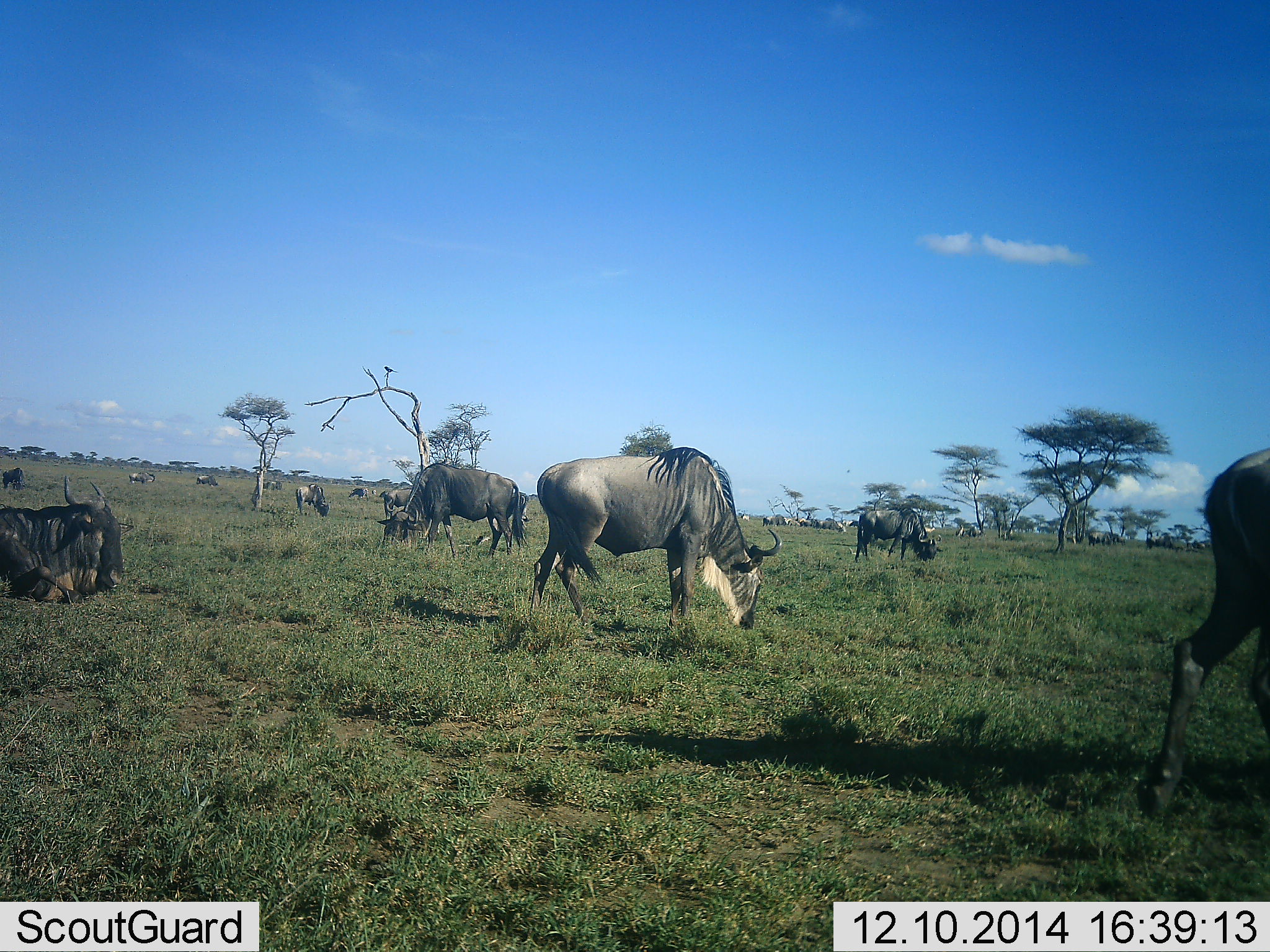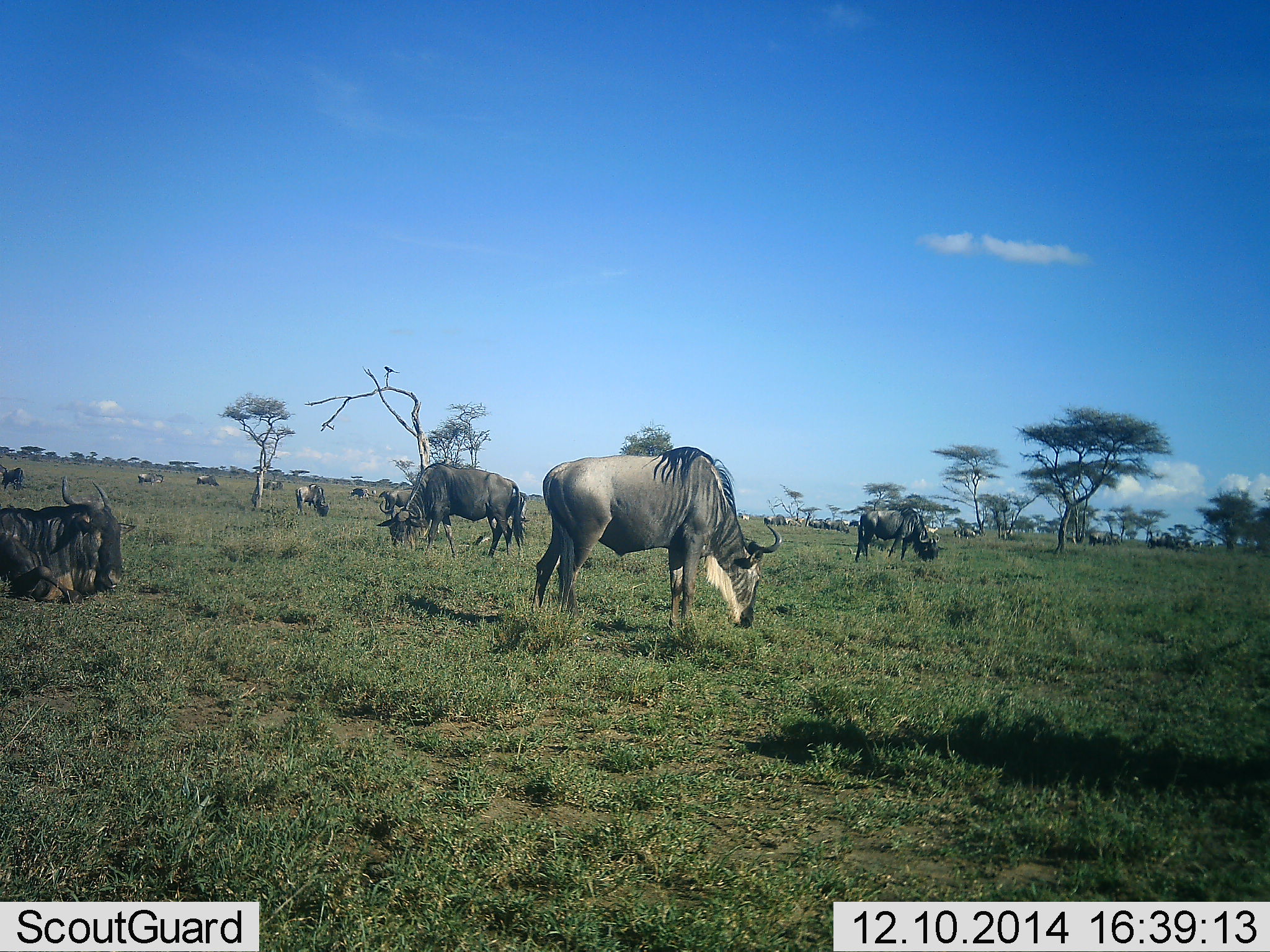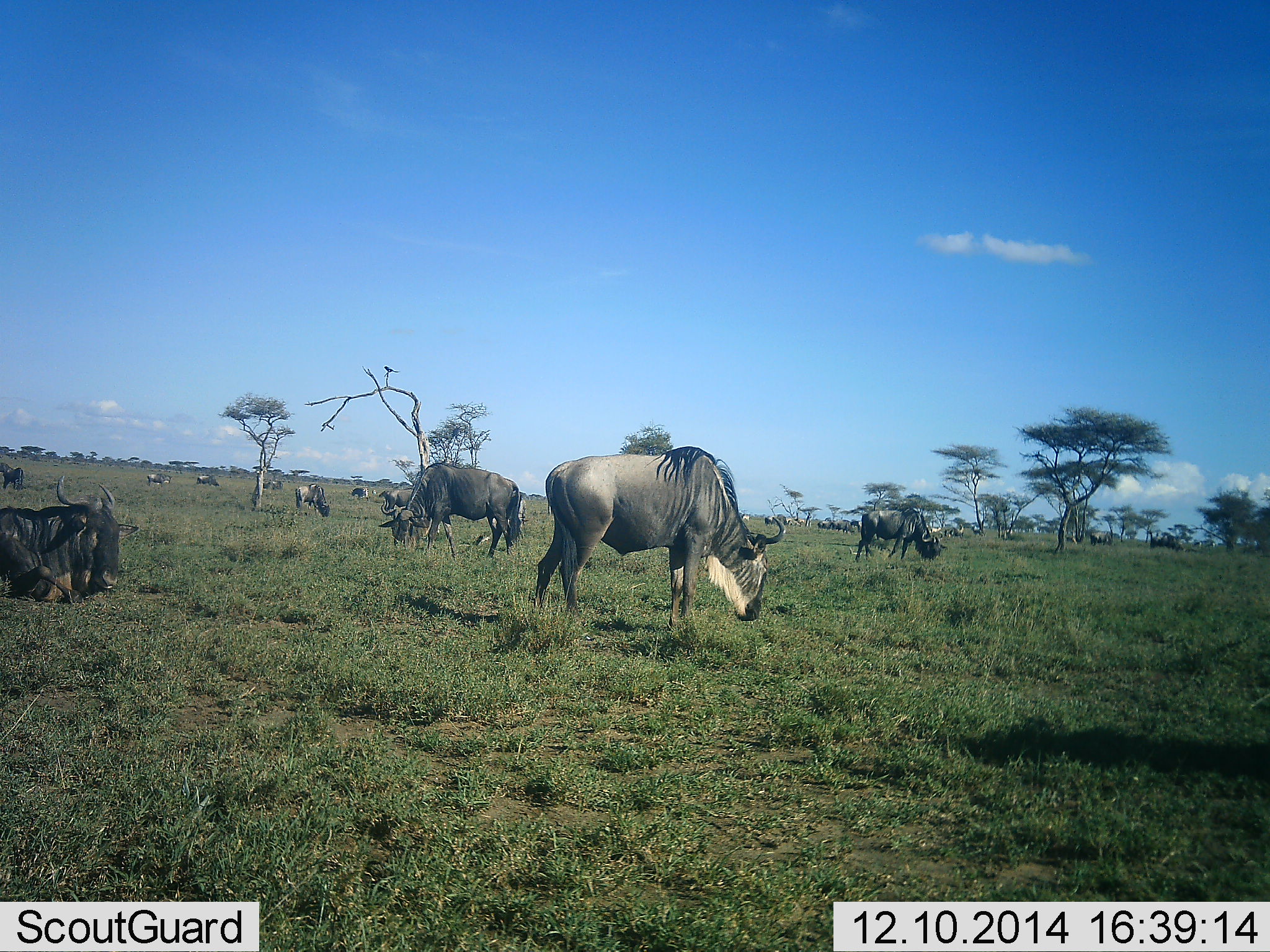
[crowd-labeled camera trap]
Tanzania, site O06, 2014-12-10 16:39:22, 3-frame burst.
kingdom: Animalia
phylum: Chordata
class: Mammalia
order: Artiodactyla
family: Bovidae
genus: Connochaetes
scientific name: Connochaetes taurinus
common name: blue wildebeest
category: wildebeest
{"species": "wildebeest (blue wildebeest) (Connochaetes taurinus)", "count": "11-50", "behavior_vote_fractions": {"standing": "55%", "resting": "82%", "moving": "45%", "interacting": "0%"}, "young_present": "0%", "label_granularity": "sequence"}